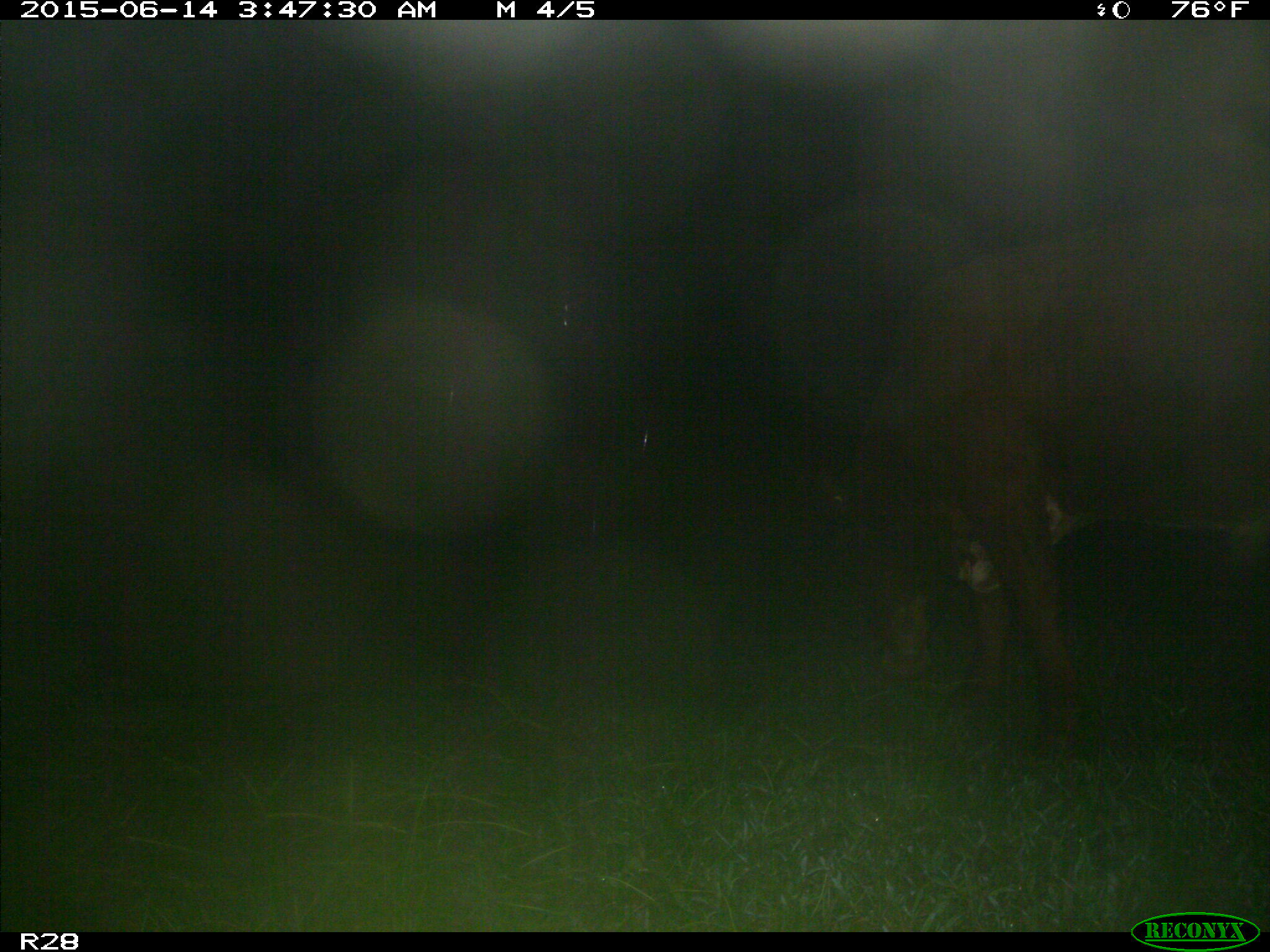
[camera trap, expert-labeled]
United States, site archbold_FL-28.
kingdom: Animalia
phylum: Chordata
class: Mammalia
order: Artiodactyla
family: Bovidae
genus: Bos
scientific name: Bos taurus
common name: domestic cow